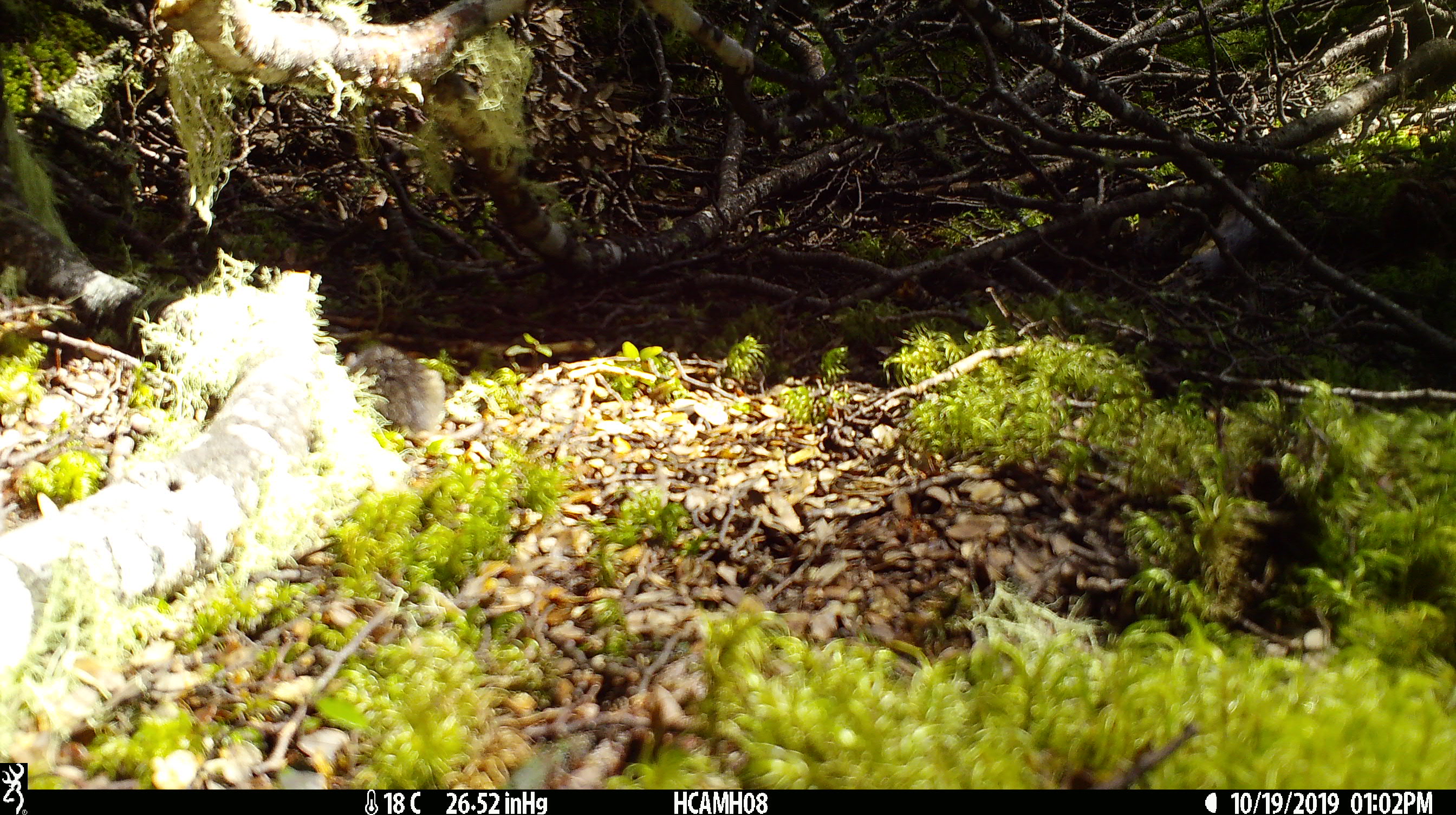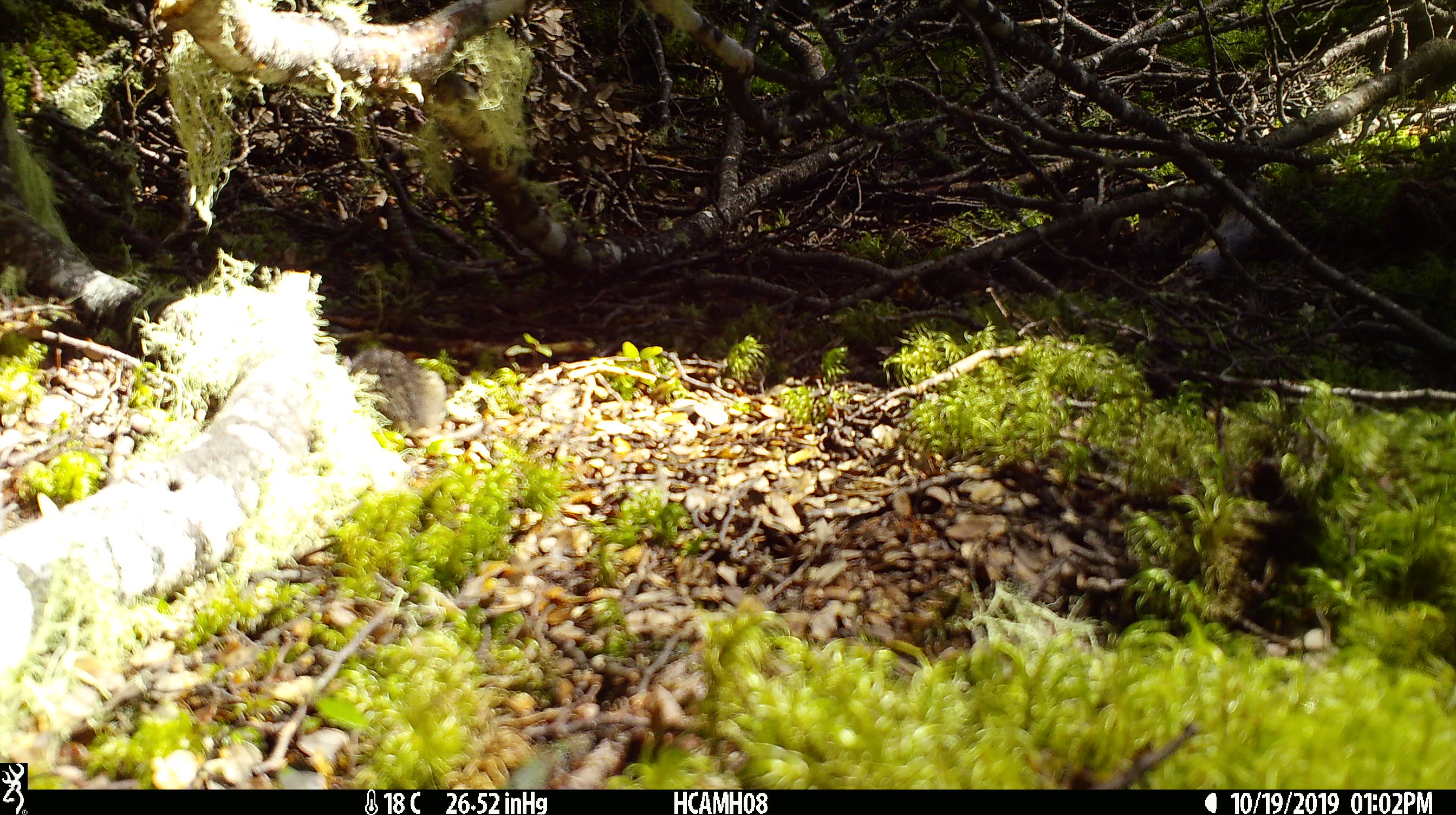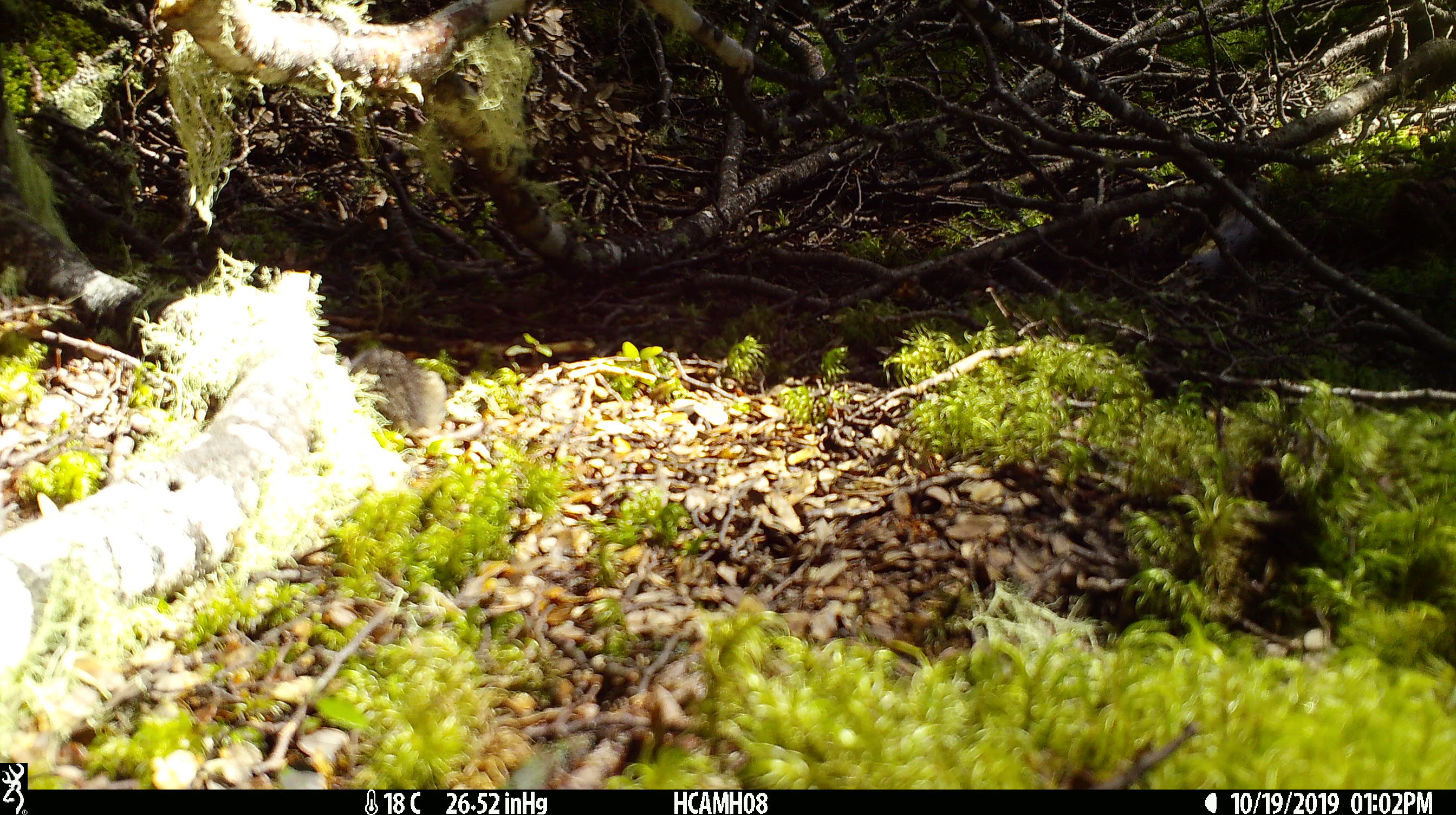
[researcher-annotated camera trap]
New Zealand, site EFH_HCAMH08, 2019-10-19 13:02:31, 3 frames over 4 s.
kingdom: Animalia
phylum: Chordata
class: Mammalia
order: Rodentia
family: Muridae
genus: Mus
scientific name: Mus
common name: mouse